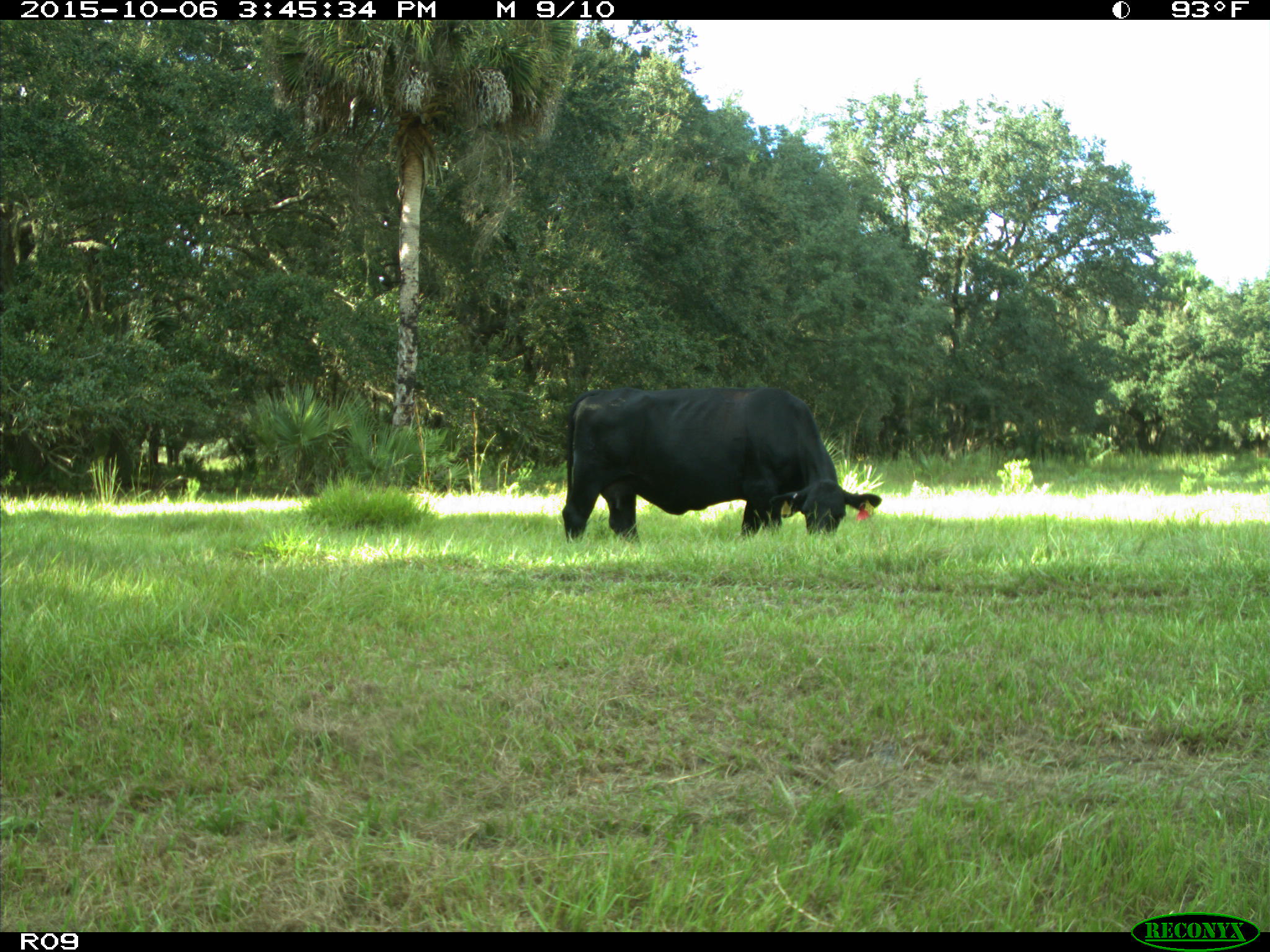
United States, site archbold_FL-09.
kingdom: Animalia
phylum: Chordata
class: Mammalia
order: Artiodactyla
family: Bovidae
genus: Bos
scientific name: Bos taurus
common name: domestic cow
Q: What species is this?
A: Bos taurus (domestic cow).